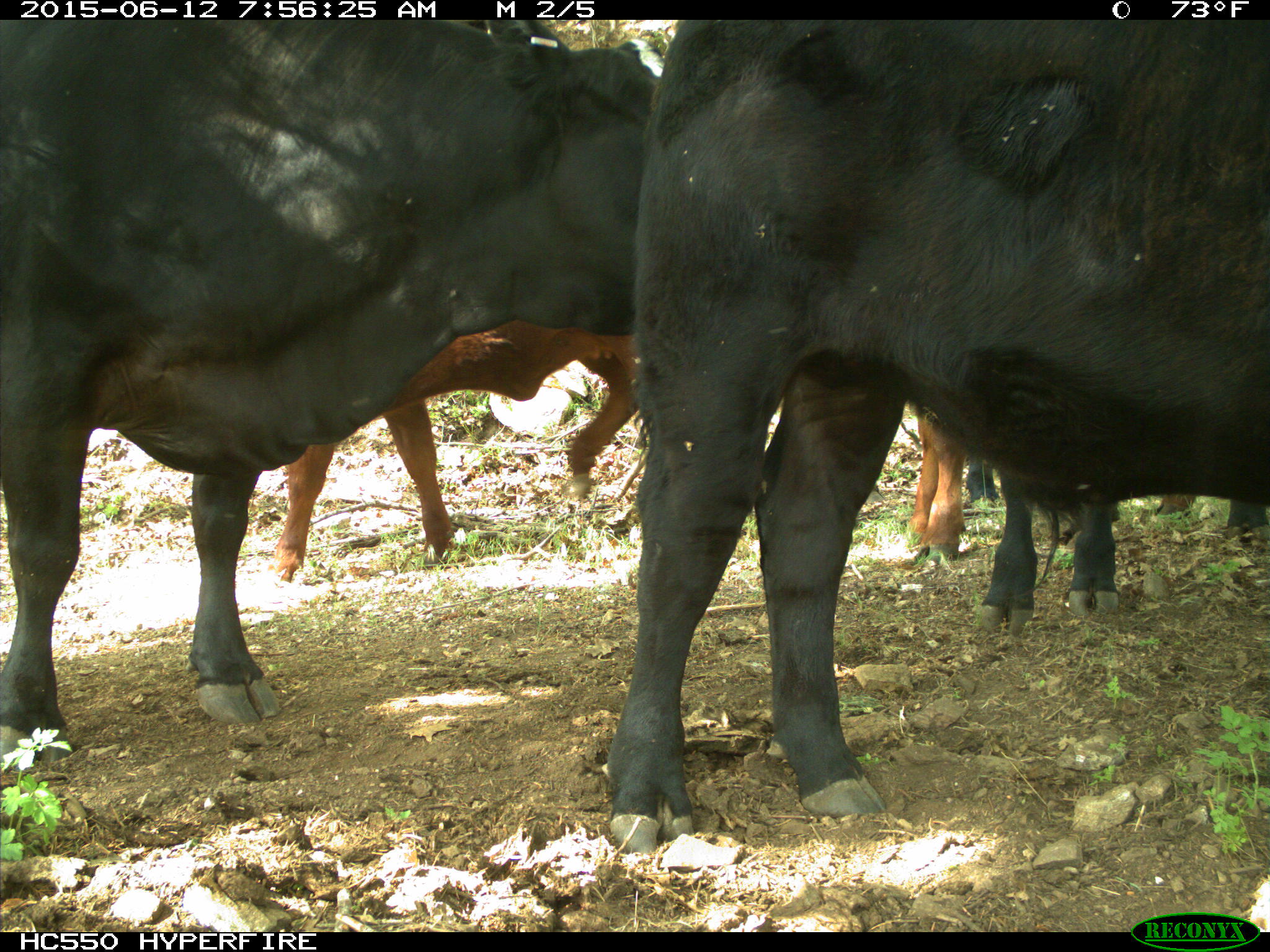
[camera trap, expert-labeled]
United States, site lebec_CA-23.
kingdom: Animalia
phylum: Chordata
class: Mammalia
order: Artiodactyla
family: Bovidae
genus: Bos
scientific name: Bos taurus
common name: domestic cow